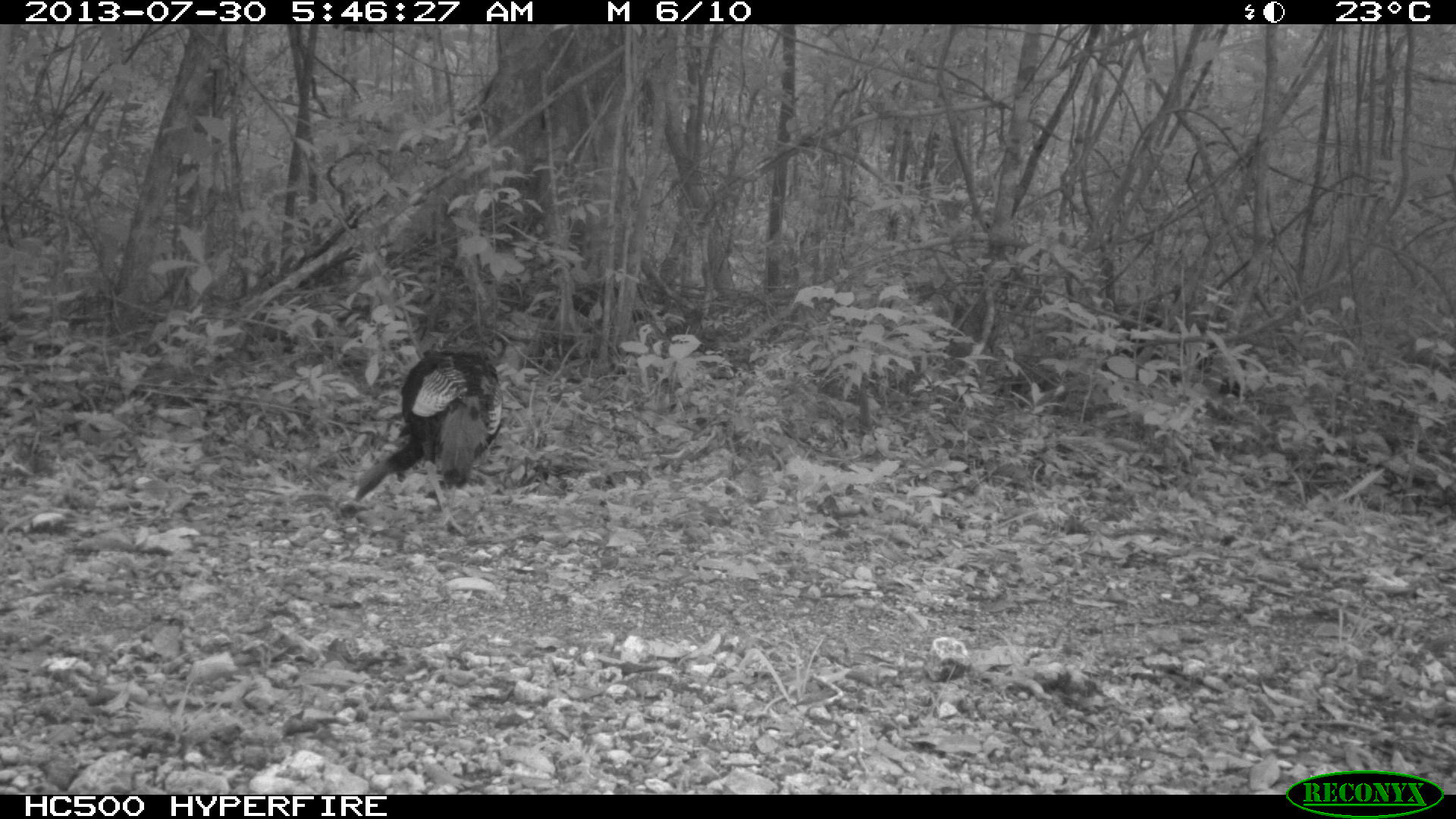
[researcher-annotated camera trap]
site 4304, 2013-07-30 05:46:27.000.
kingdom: Animalia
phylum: Chordata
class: Aves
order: Galliformes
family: Phasianidae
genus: Meleagris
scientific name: Meleagris ocellata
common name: ocellated turkey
Meleagris ocellata (ocellated turkey), count 2.